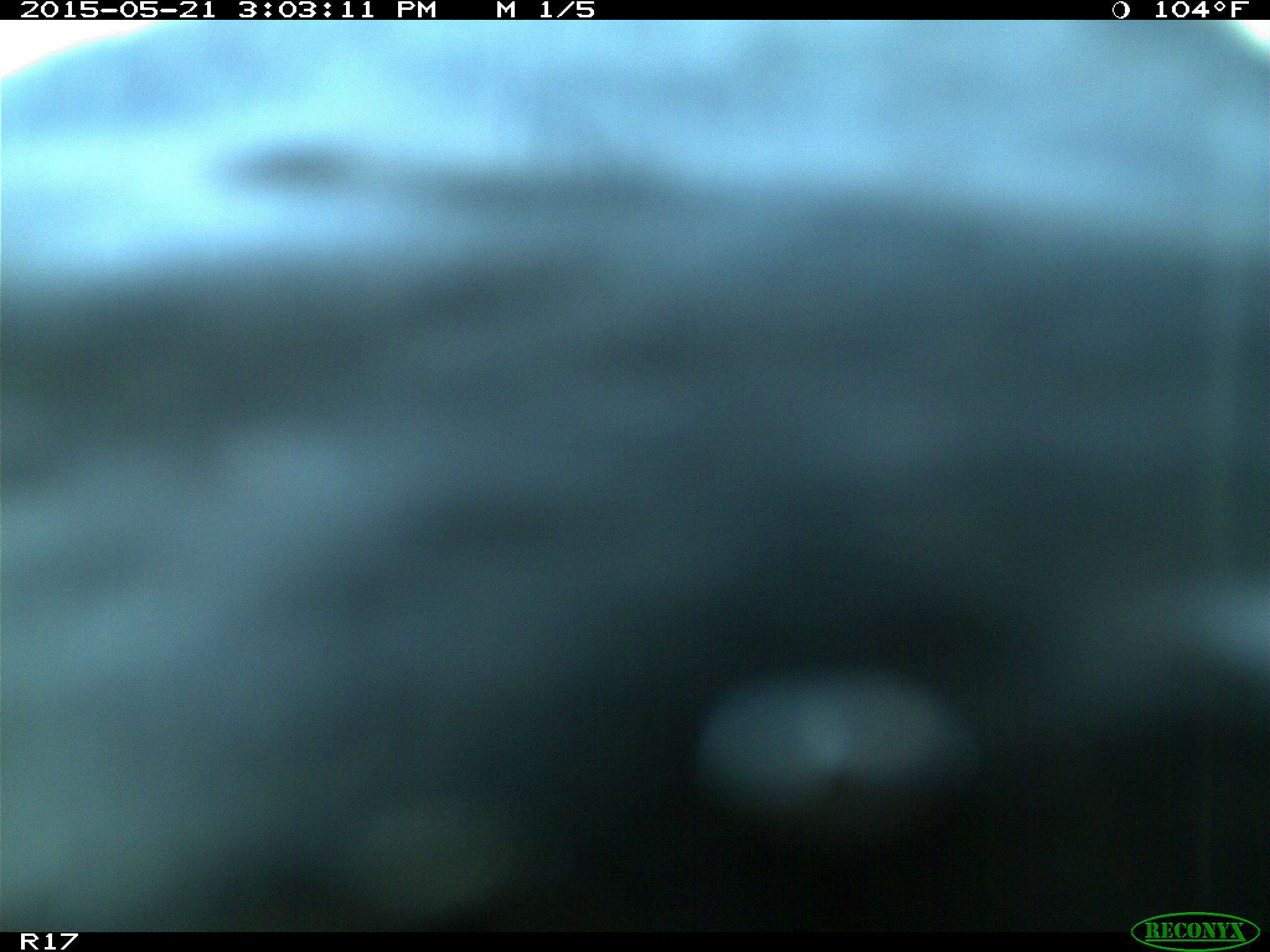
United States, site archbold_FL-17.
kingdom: Animalia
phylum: Chordata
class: Mammalia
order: Artiodactyla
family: Bovidae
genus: Bos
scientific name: Bos taurus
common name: domestic cow